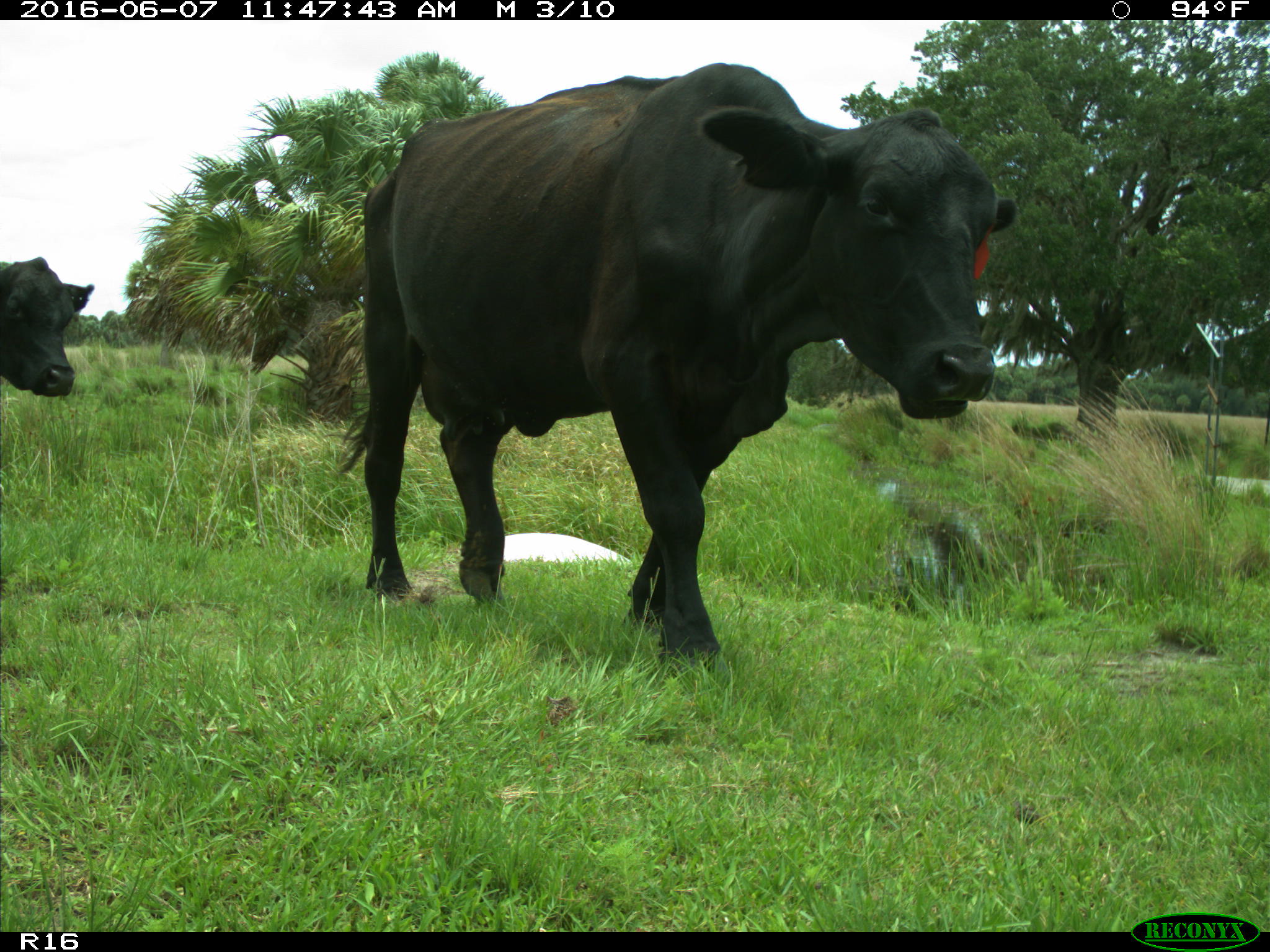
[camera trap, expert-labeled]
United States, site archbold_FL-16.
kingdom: Animalia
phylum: Chordata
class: Mammalia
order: Artiodactyla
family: Bovidae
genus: Bos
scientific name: Bos taurus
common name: domestic cow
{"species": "Bos taurus (domestic cow)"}